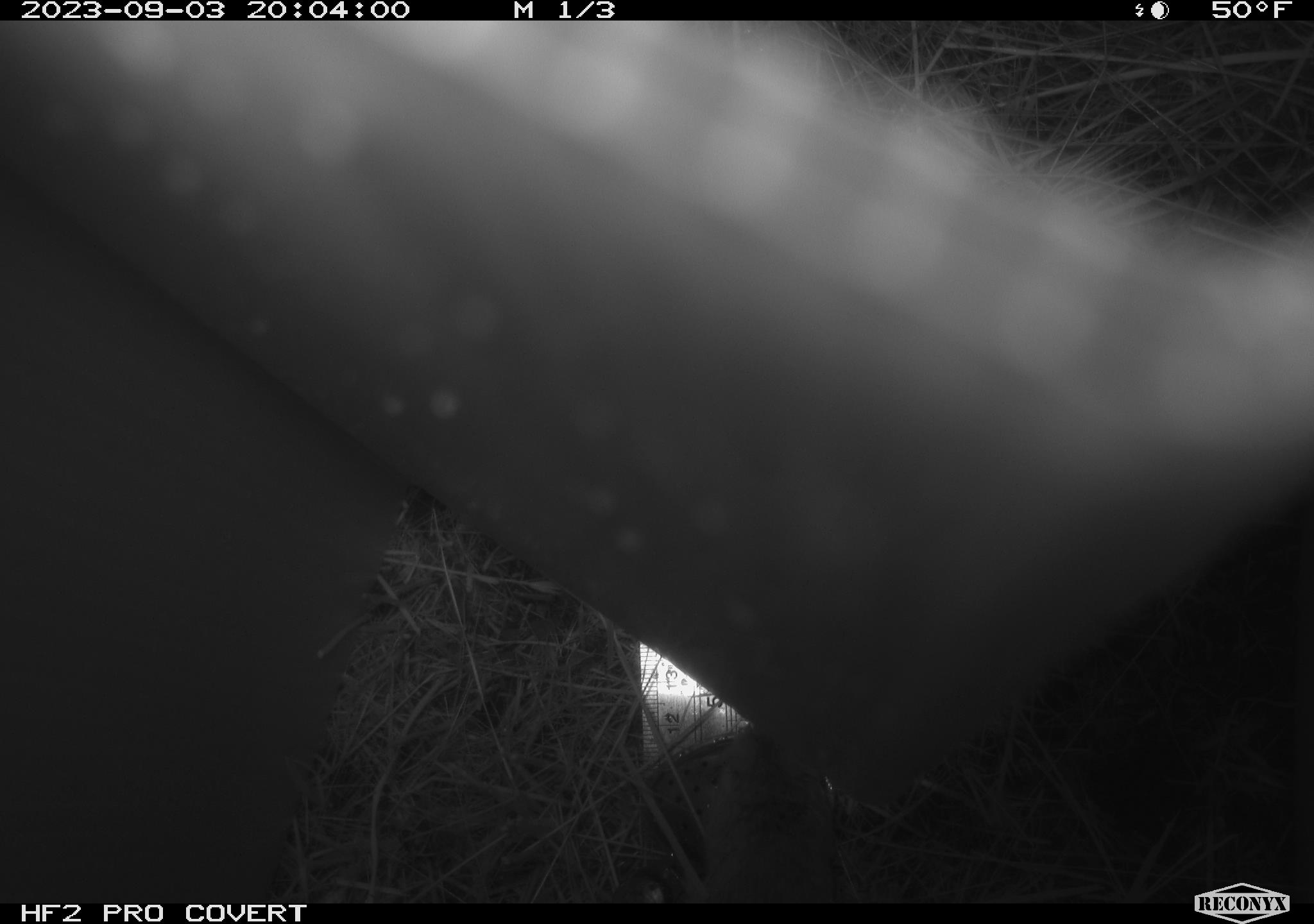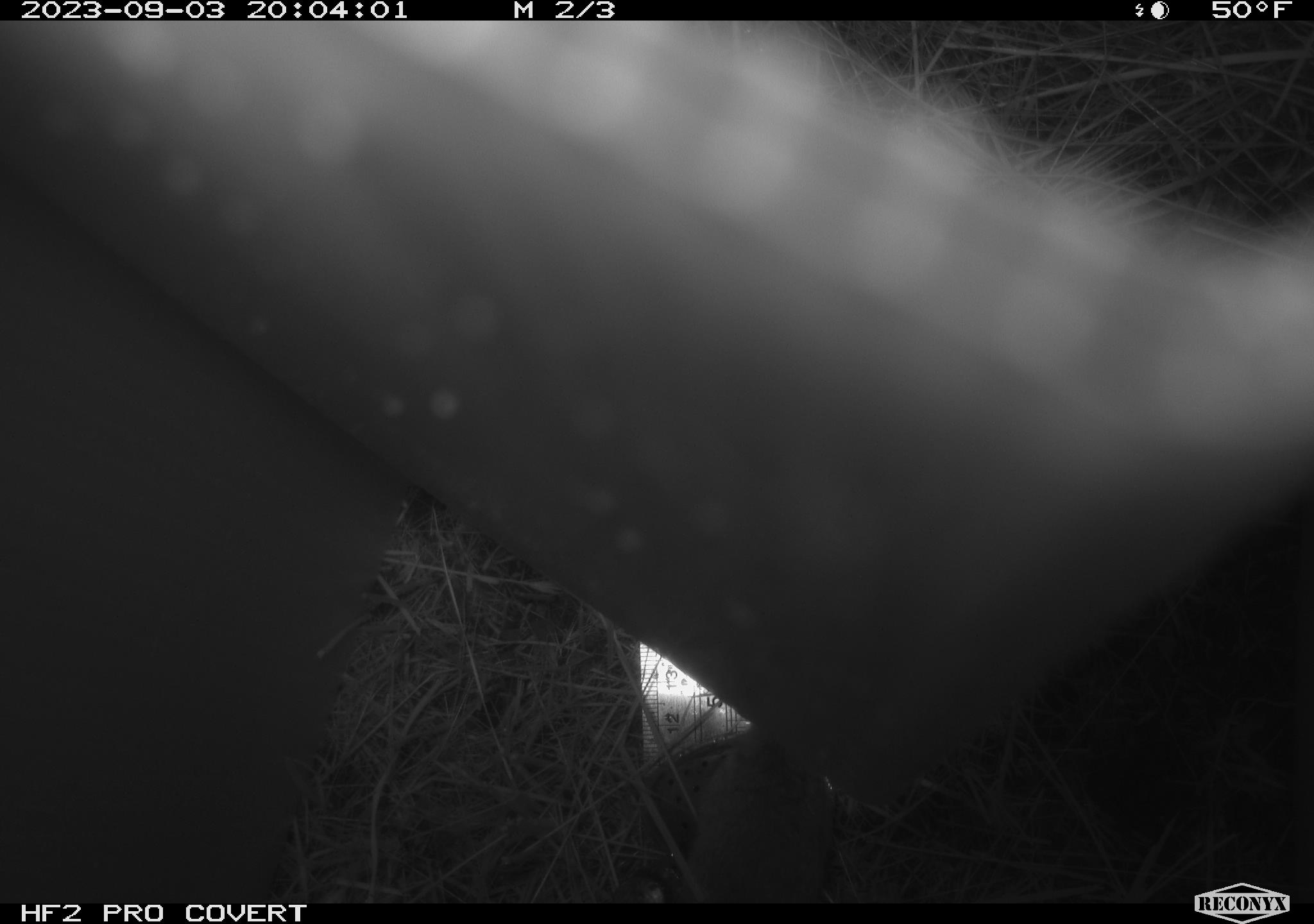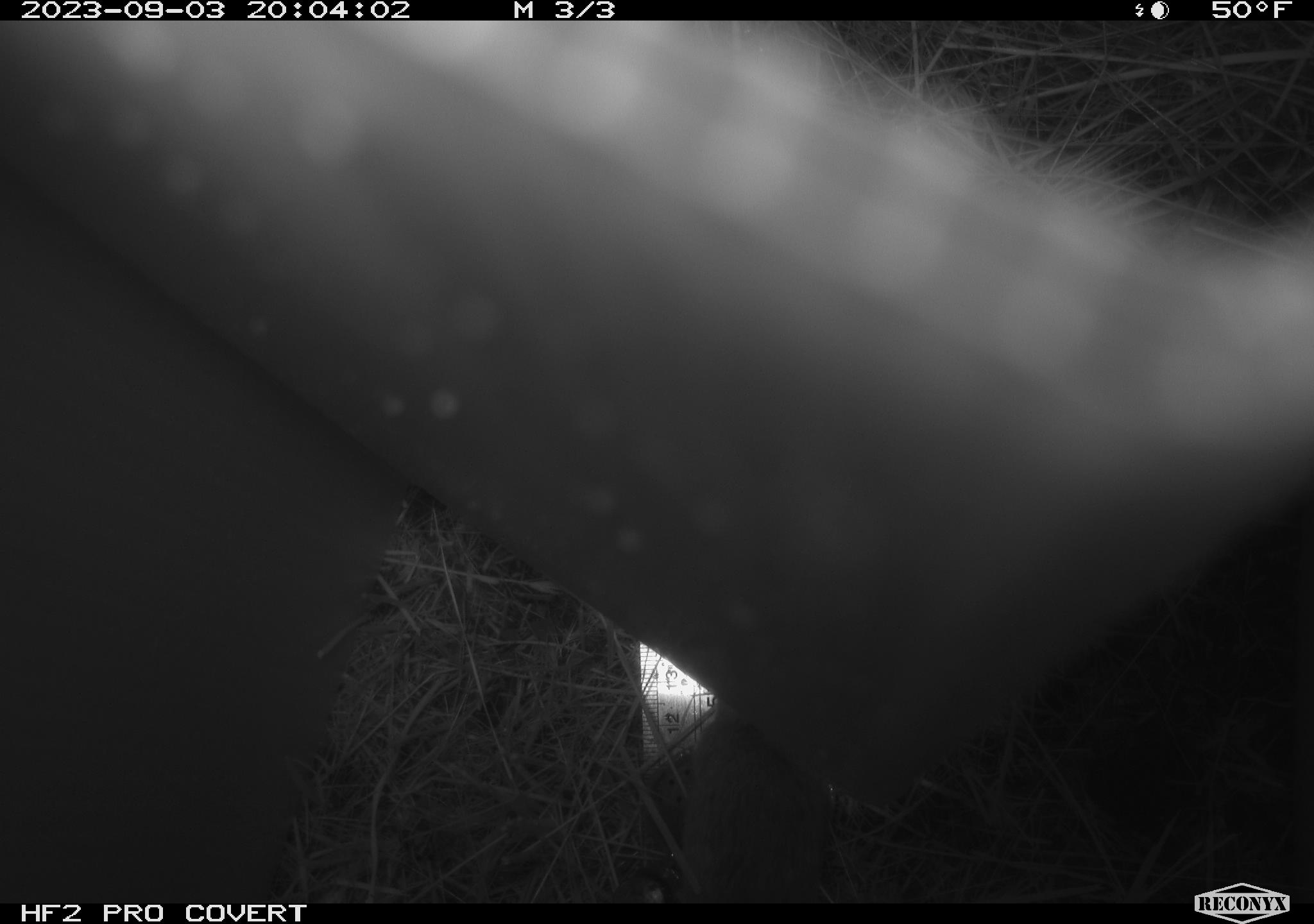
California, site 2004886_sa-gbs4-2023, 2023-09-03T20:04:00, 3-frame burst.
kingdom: Animalia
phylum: Chordata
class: Mammalia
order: Rodentia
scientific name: Rodentia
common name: mouse species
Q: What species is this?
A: Mouse species (Rodentia).